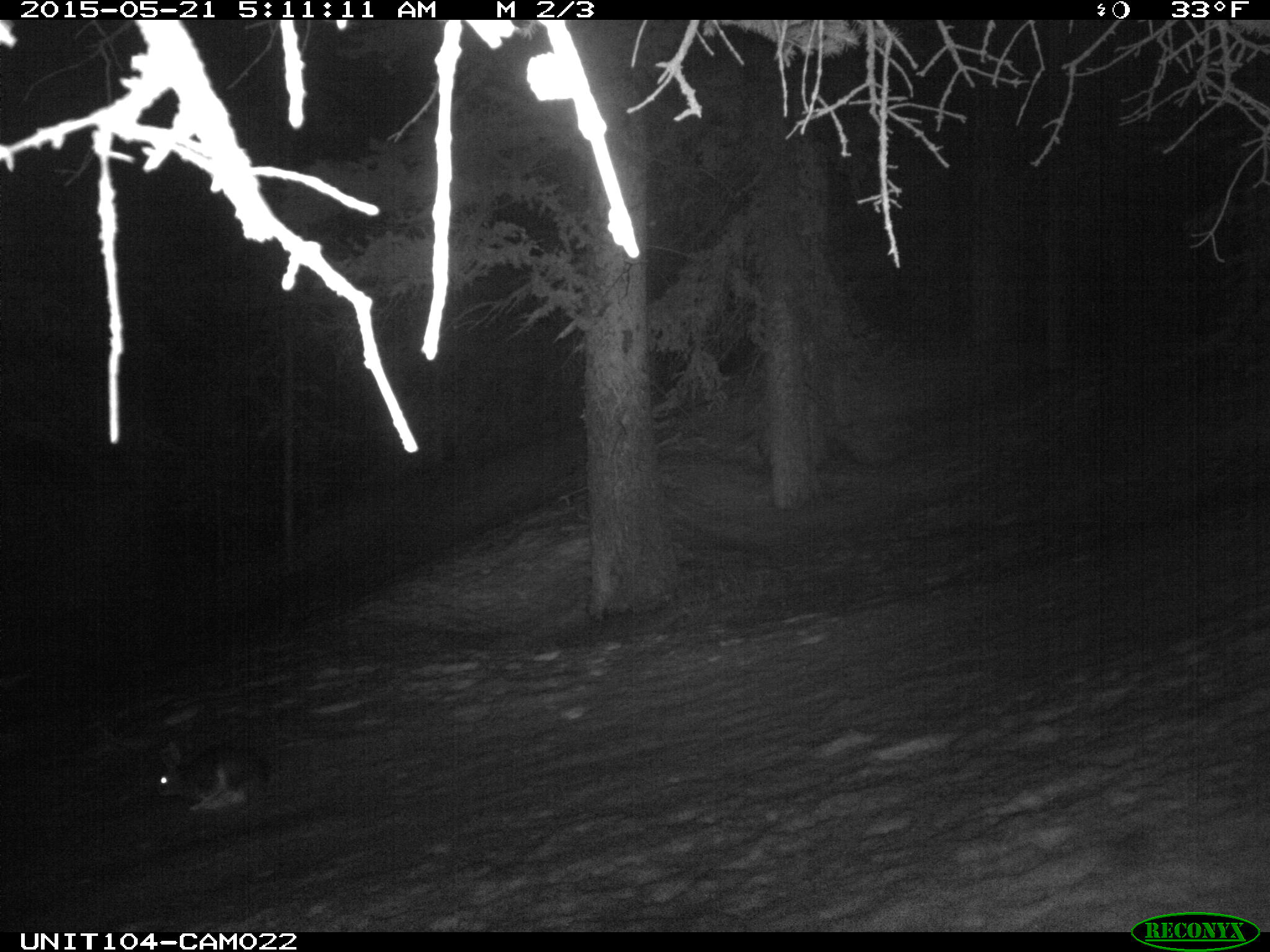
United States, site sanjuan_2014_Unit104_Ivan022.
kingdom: Animalia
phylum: Chordata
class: Mammalia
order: Lagomorpha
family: Leporidae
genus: Lepus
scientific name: Lepus americanus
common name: snowshoe hare